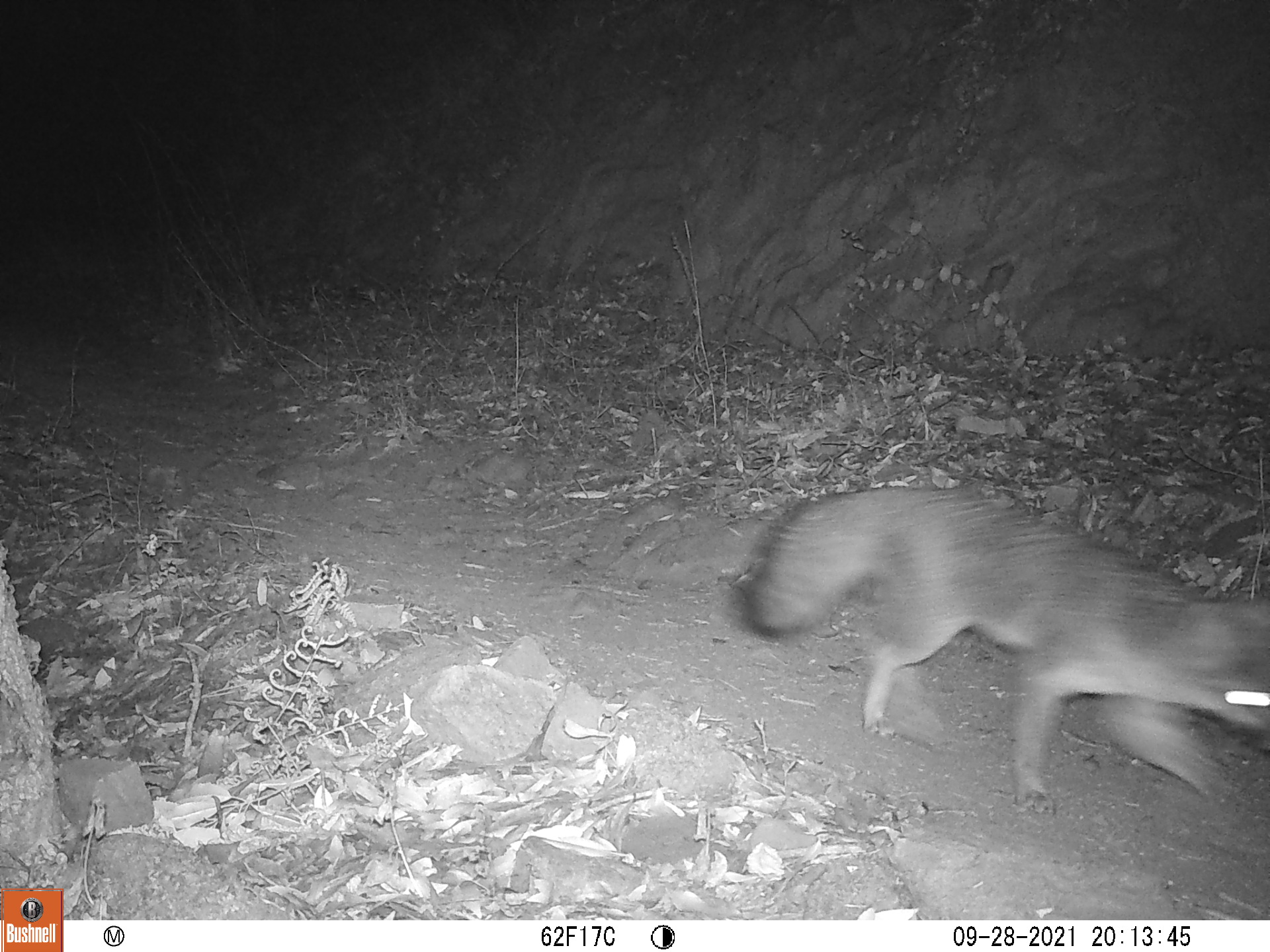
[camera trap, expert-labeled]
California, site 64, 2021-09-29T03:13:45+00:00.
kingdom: Animalia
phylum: Chordata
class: Mammalia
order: Carnivora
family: Canidae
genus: Urocyon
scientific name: Urocyon cinereoargenteus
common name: gray fox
Gray fox (Urocyon cinereoargenteus).